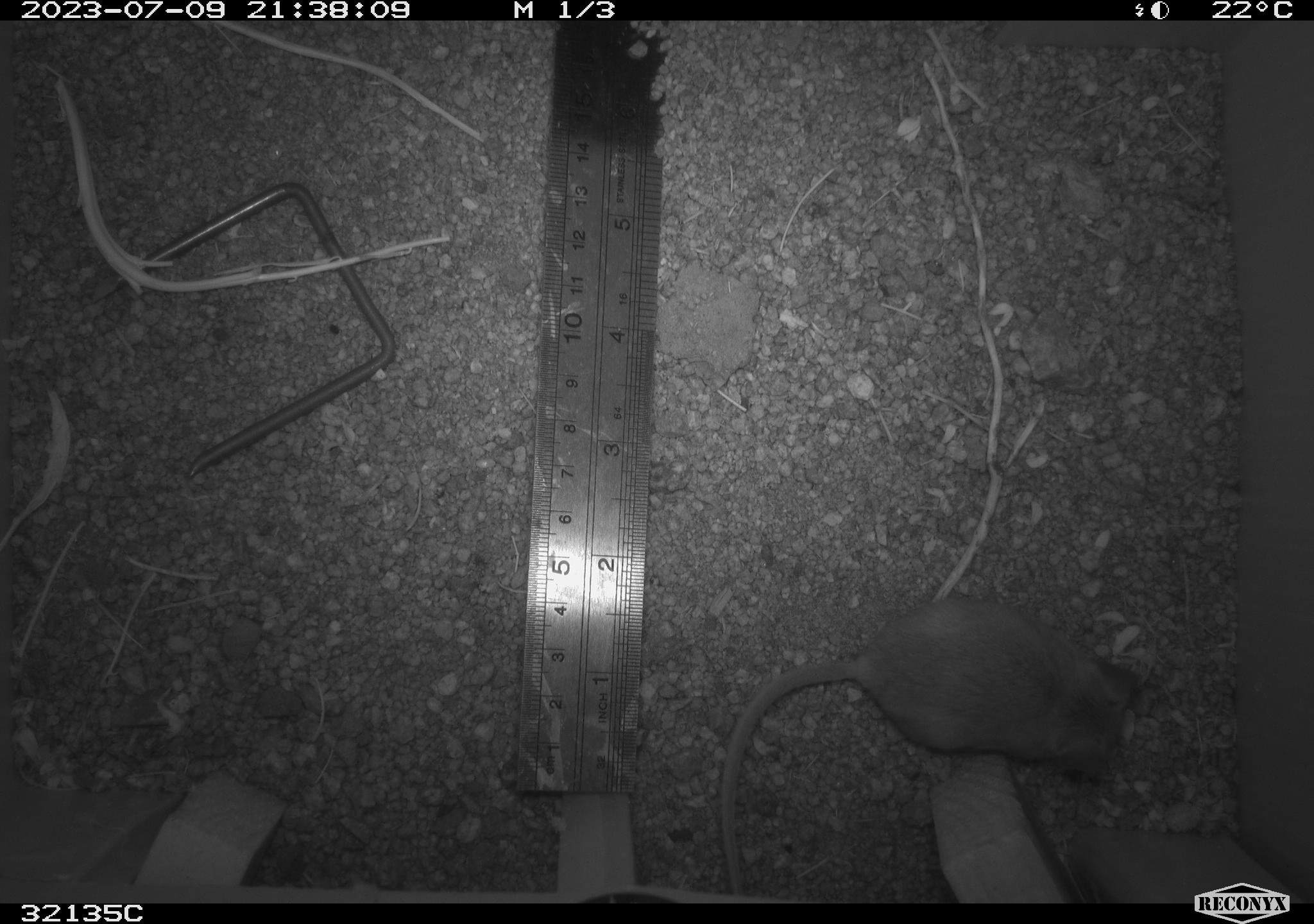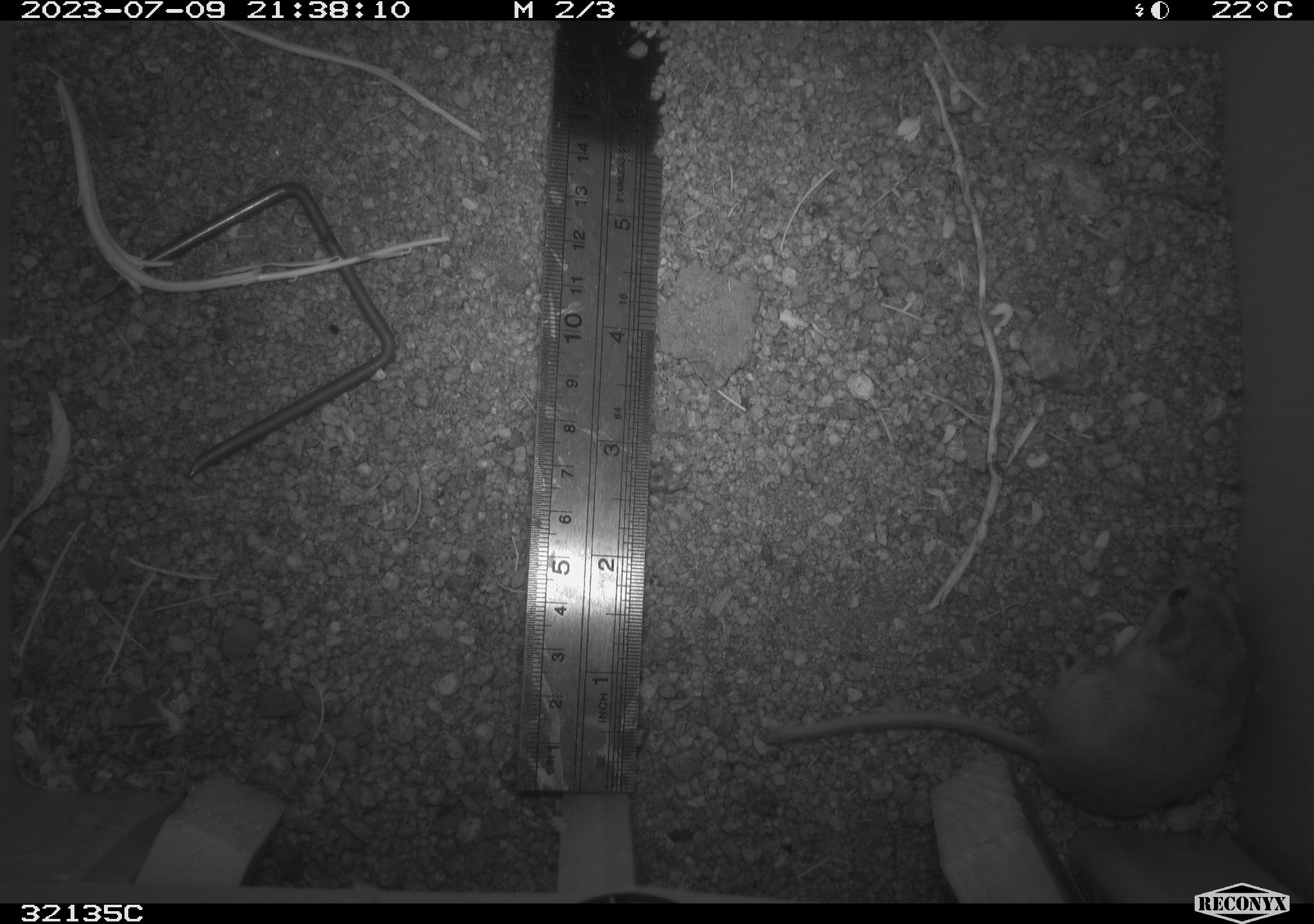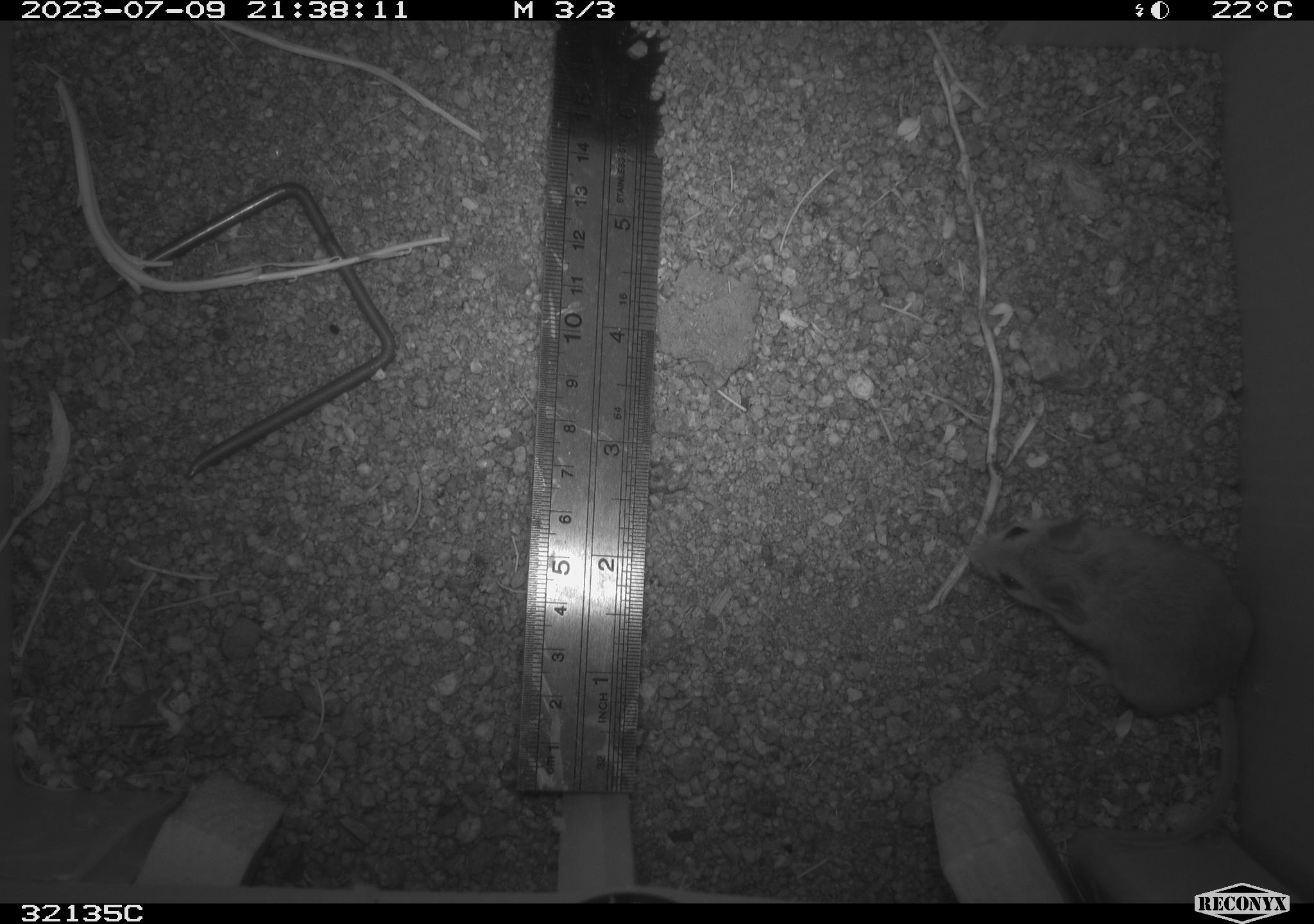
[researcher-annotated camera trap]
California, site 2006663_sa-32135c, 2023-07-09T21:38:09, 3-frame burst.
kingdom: Animalia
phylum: Chordata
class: Mammalia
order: Rodentia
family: Cricetidae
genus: Peromyscus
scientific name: Peromyscus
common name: deer mice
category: peromyscus species